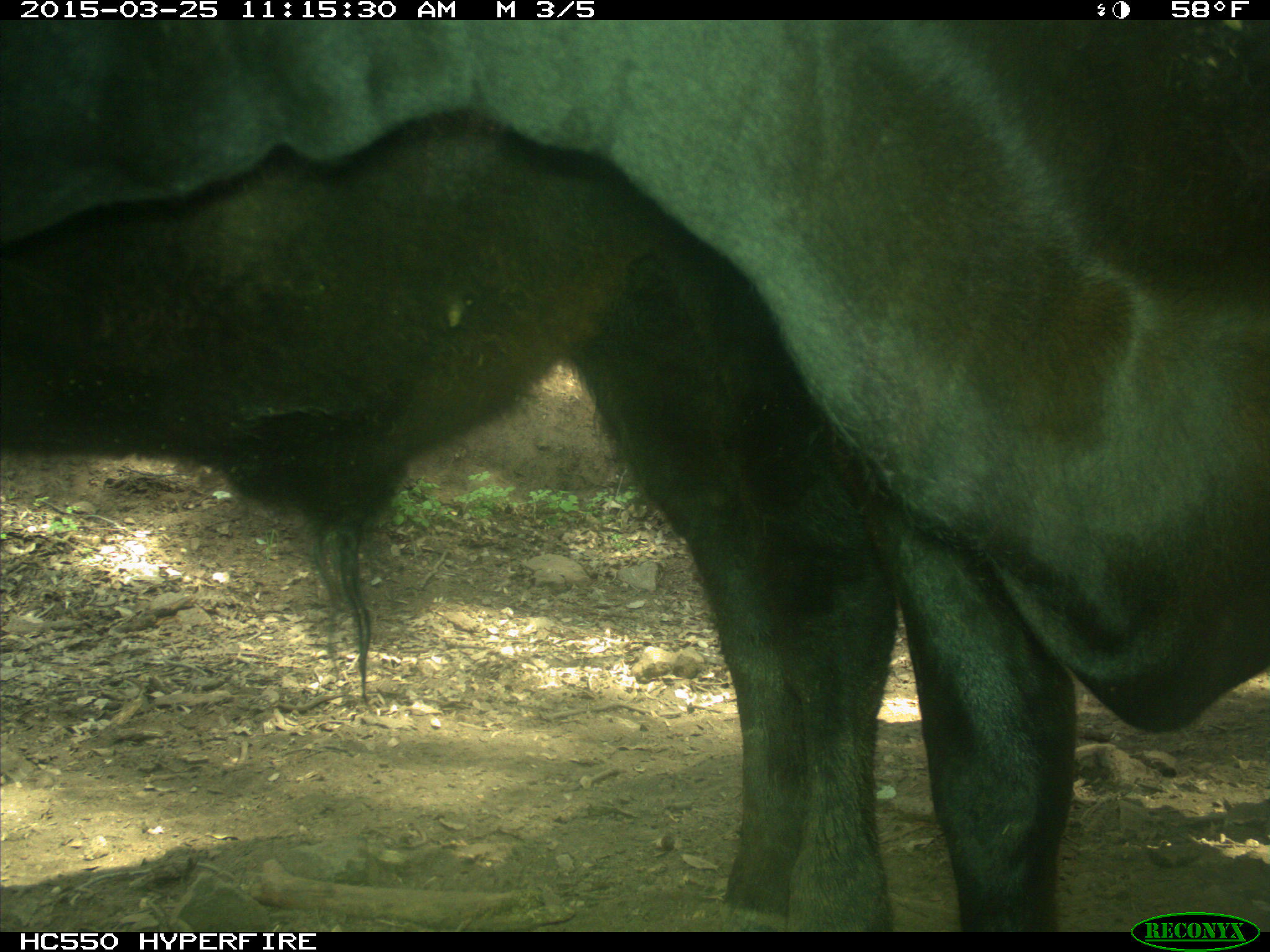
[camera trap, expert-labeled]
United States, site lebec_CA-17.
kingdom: Animalia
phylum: Chordata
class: Mammalia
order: Artiodactyla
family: Bovidae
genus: Bos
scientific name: Bos taurus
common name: domestic cow